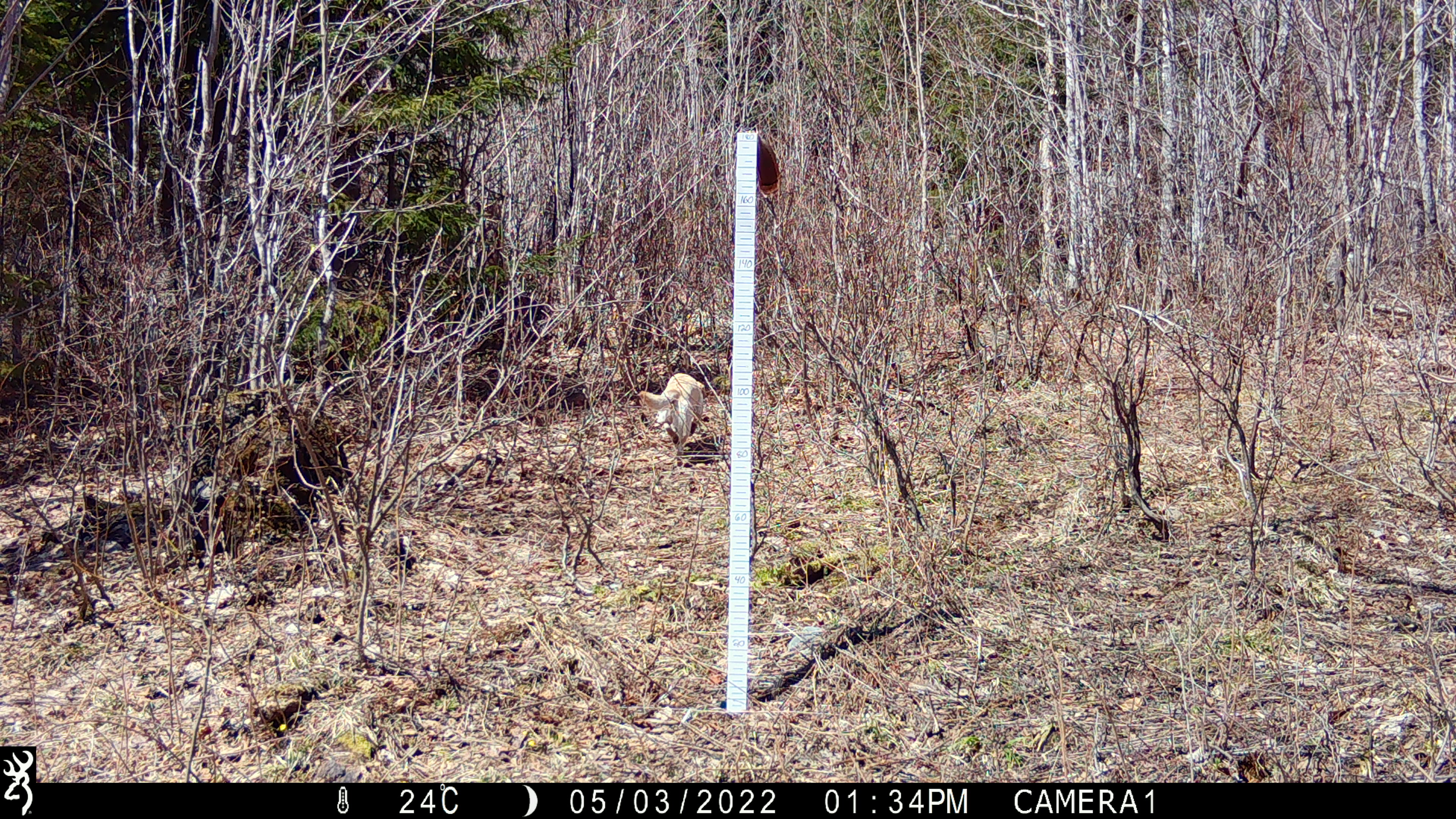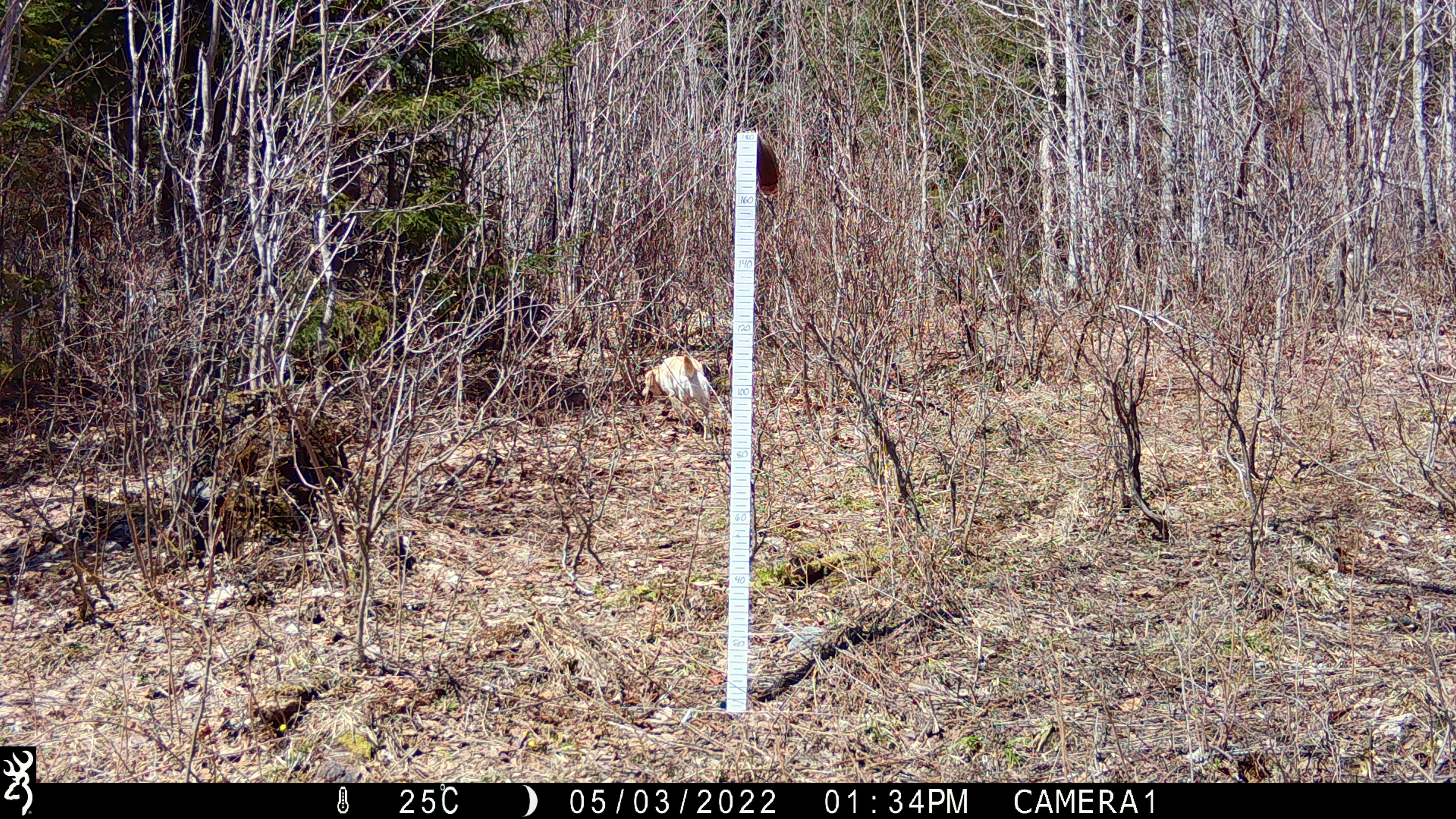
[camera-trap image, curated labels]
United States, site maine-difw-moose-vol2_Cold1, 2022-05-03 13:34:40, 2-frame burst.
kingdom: Animalia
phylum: Chordata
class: Mammalia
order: Carnivora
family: Canidae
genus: Canis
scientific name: Canis familiaris familiaris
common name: domestic dog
Domestic dog (Canis familiaris familiaris).